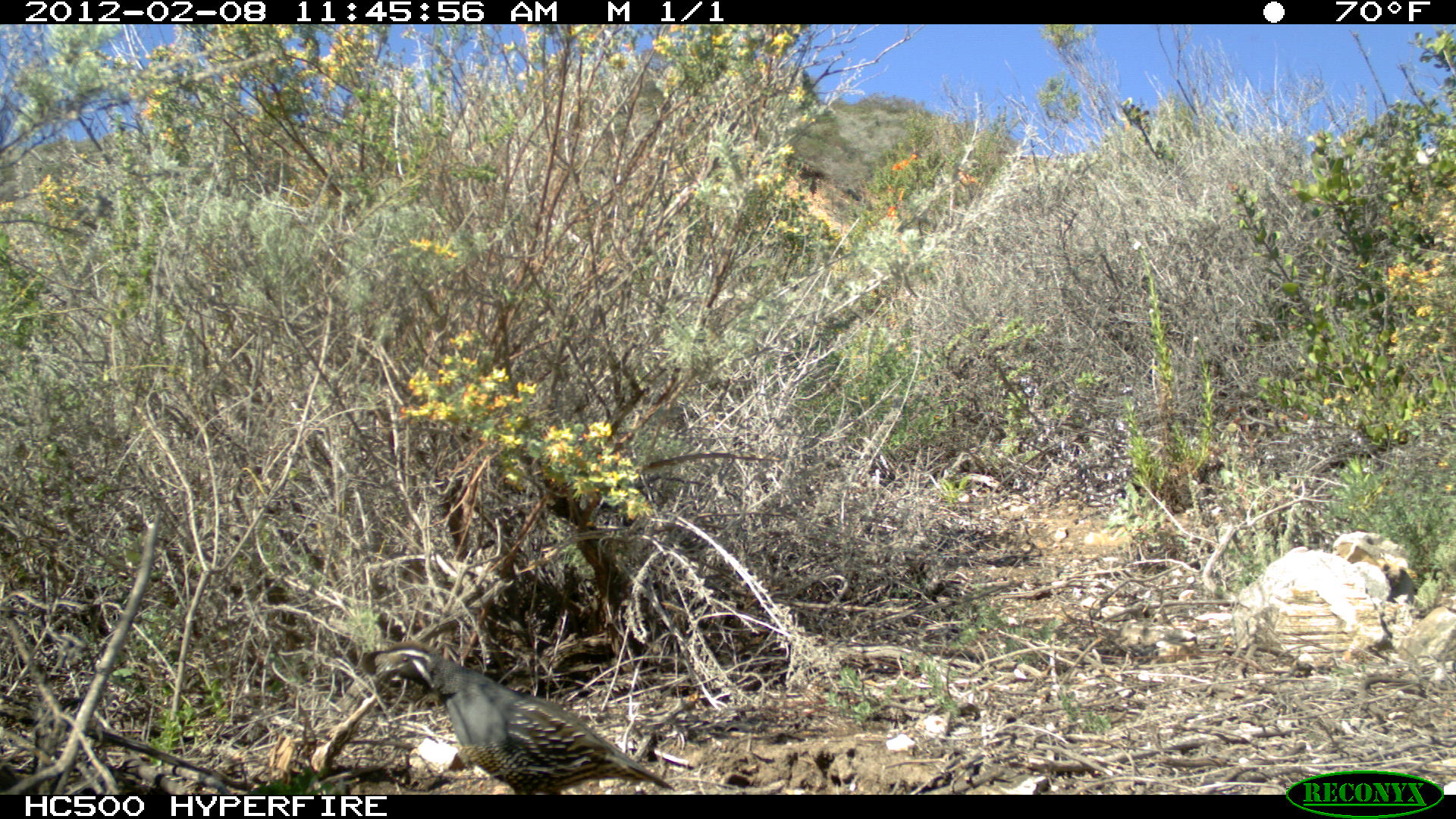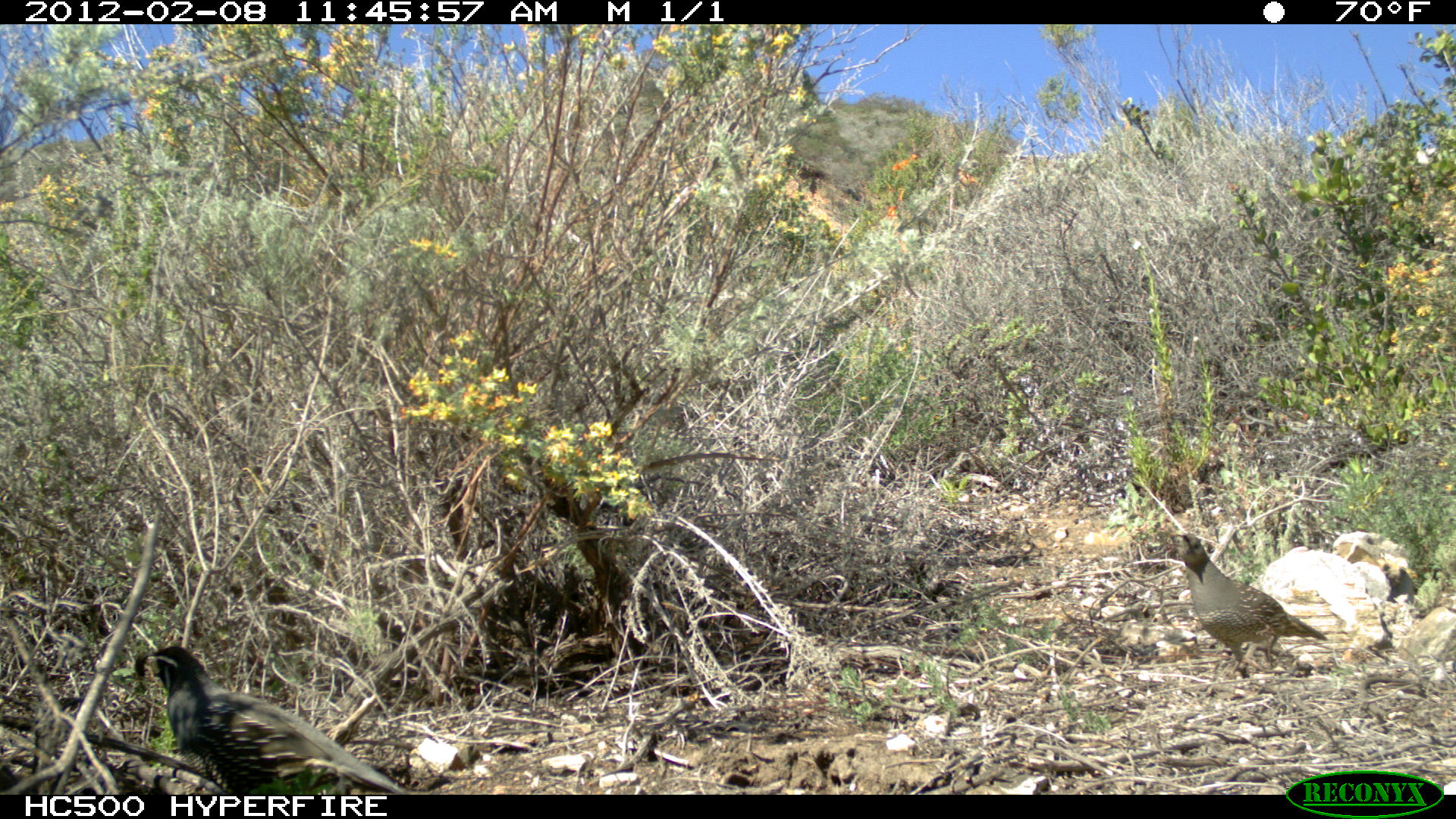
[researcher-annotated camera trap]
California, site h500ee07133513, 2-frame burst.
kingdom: Animalia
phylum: Chordata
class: Aves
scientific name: Aves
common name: bird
Bird (Aves).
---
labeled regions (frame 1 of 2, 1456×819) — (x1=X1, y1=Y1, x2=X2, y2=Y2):
bird: (x1=361, y1=642, x2=673, y2=794)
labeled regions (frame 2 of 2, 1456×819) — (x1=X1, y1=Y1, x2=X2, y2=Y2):
bird: (x1=136, y1=645, x2=406, y2=794); (x1=1170, y1=533, x2=1326, y2=673)